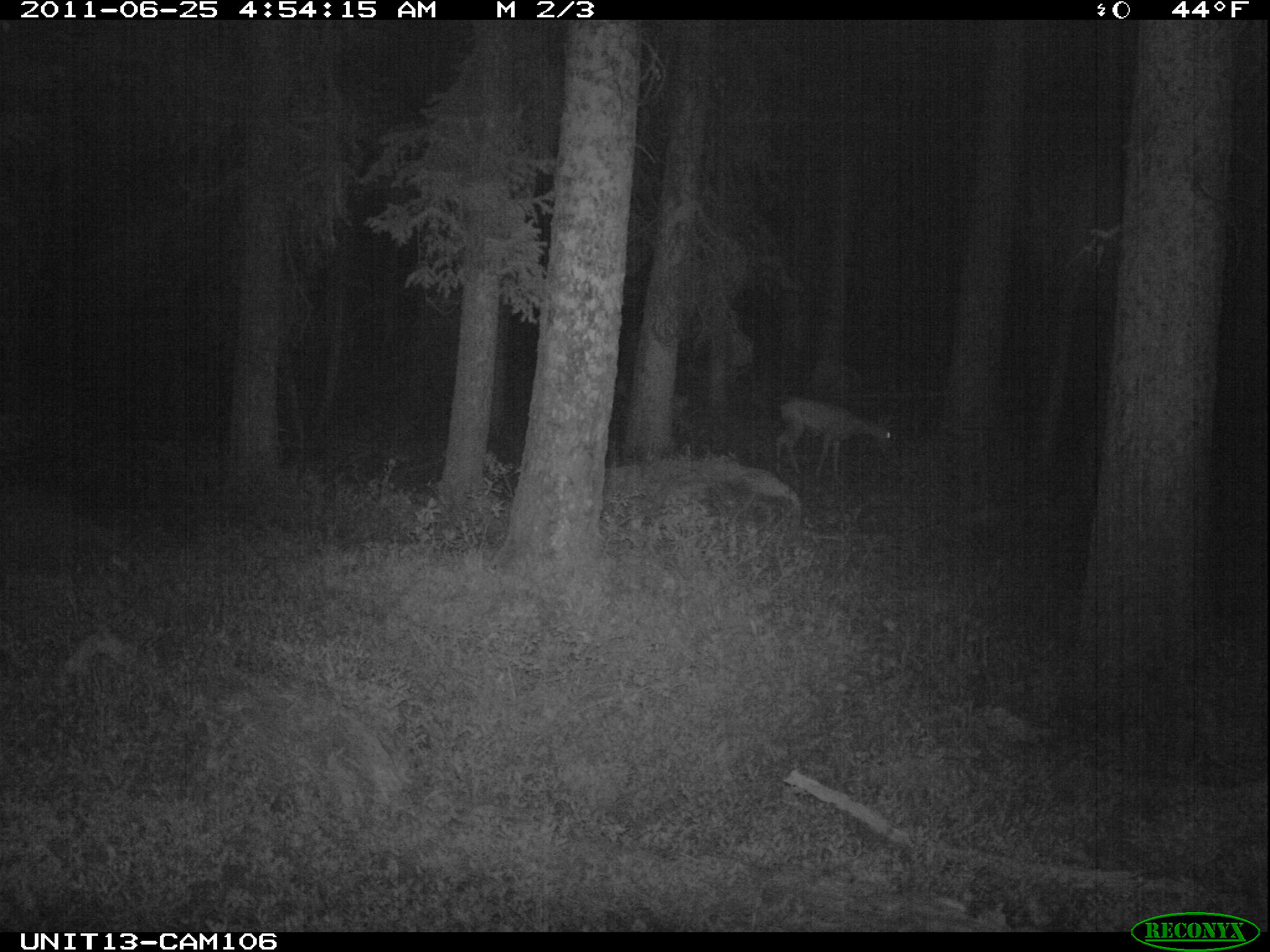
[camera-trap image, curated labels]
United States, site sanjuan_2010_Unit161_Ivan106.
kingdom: Animalia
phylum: Chordata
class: Mammalia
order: Artiodactyla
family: Cervidae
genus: Odocoileus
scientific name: Odocoileus hemionus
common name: mule deer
Odocoileus hemionus (mule deer).